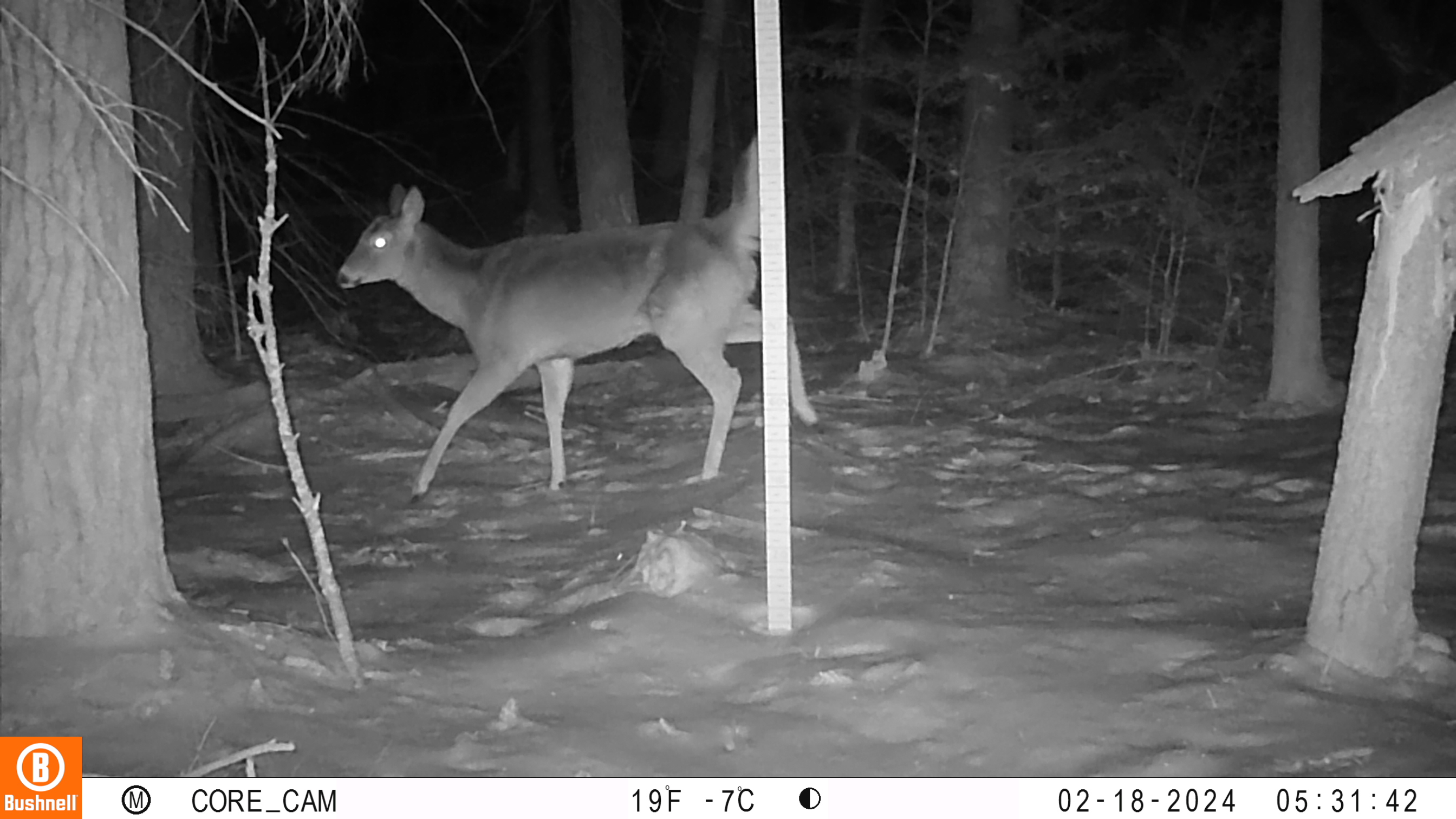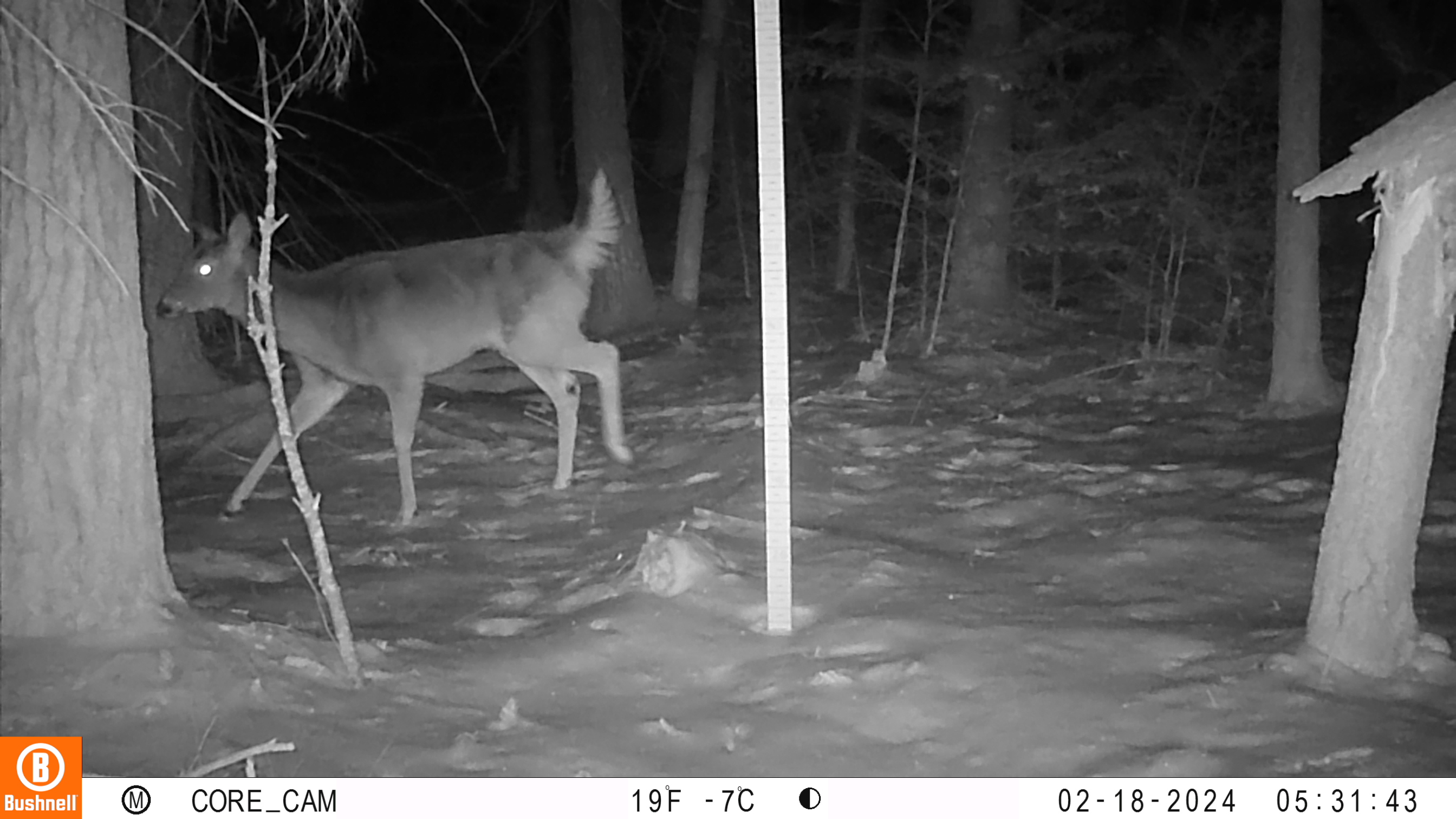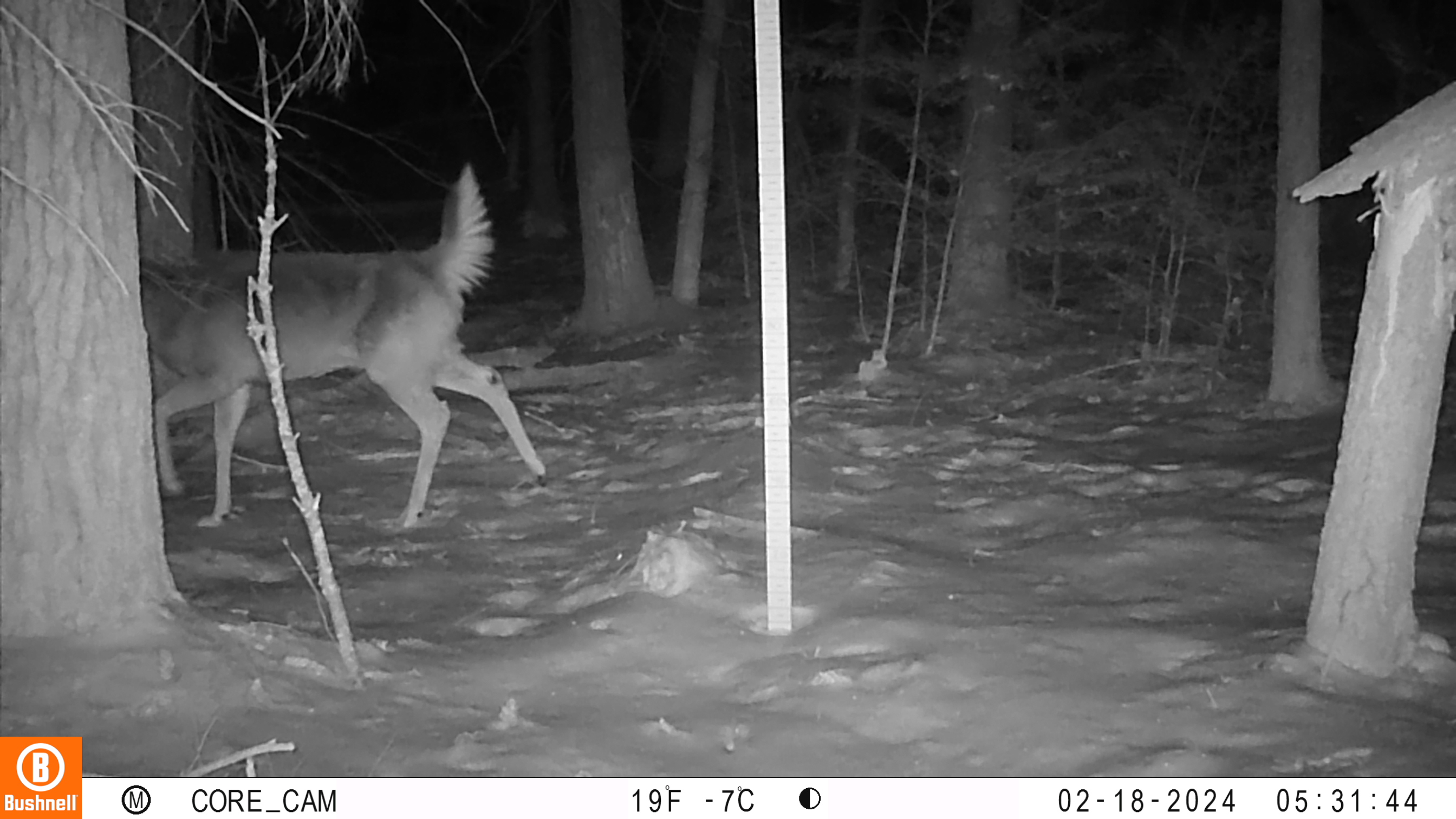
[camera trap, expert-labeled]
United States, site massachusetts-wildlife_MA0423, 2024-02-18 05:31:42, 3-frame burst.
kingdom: Animalia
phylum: Chordata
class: Mammalia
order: Artiodactyla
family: Cervidae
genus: Odocoileus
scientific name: Odocoileus virginianus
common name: white-tailed deer